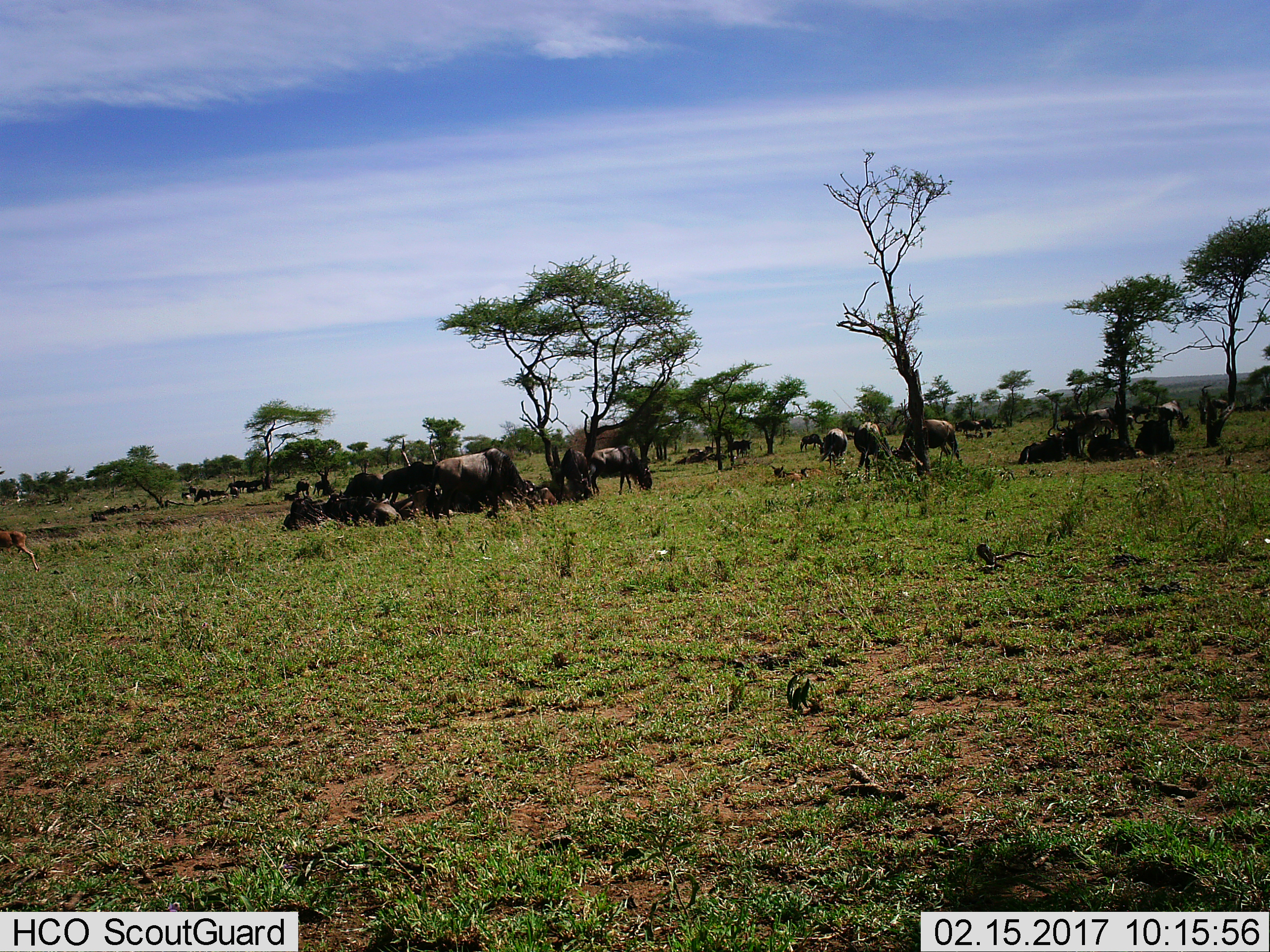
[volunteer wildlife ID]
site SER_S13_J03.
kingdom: Animalia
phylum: Chordata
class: Mammalia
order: Artiodactyla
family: Bovidae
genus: Connochaetes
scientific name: Connochaetes taurinus taurinus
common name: blue wildebeest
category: wildebeestblue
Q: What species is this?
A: Wildebeestblue (blue wildebeest) (Connochaetes taurinus taurinus).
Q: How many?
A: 11-50.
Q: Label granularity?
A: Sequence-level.